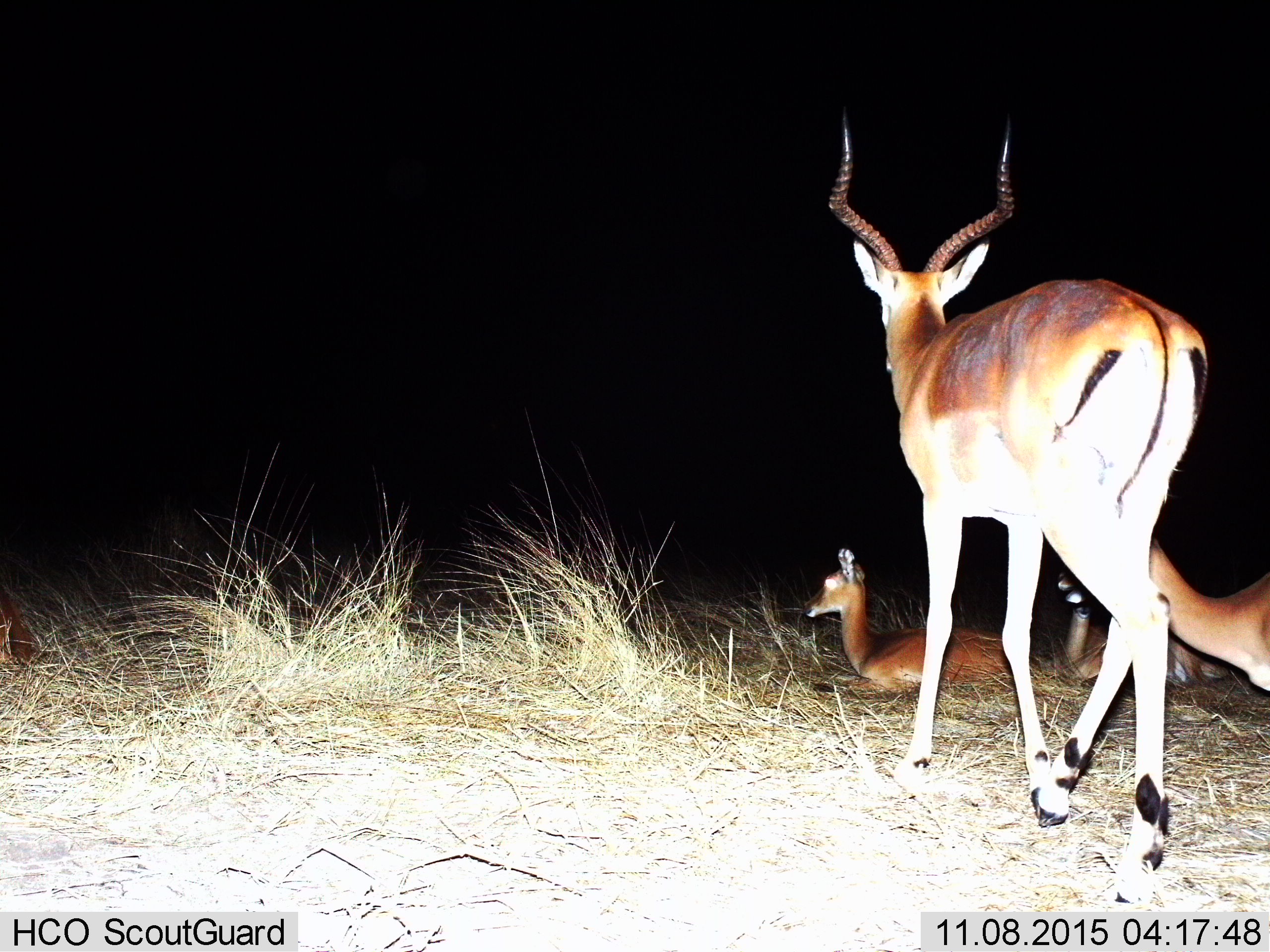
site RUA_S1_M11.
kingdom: Animalia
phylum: Chordata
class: Mammalia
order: Artiodactyla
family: Bovidae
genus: Aepyceros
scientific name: Aepyceros melampus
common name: impala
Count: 4.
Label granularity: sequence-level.